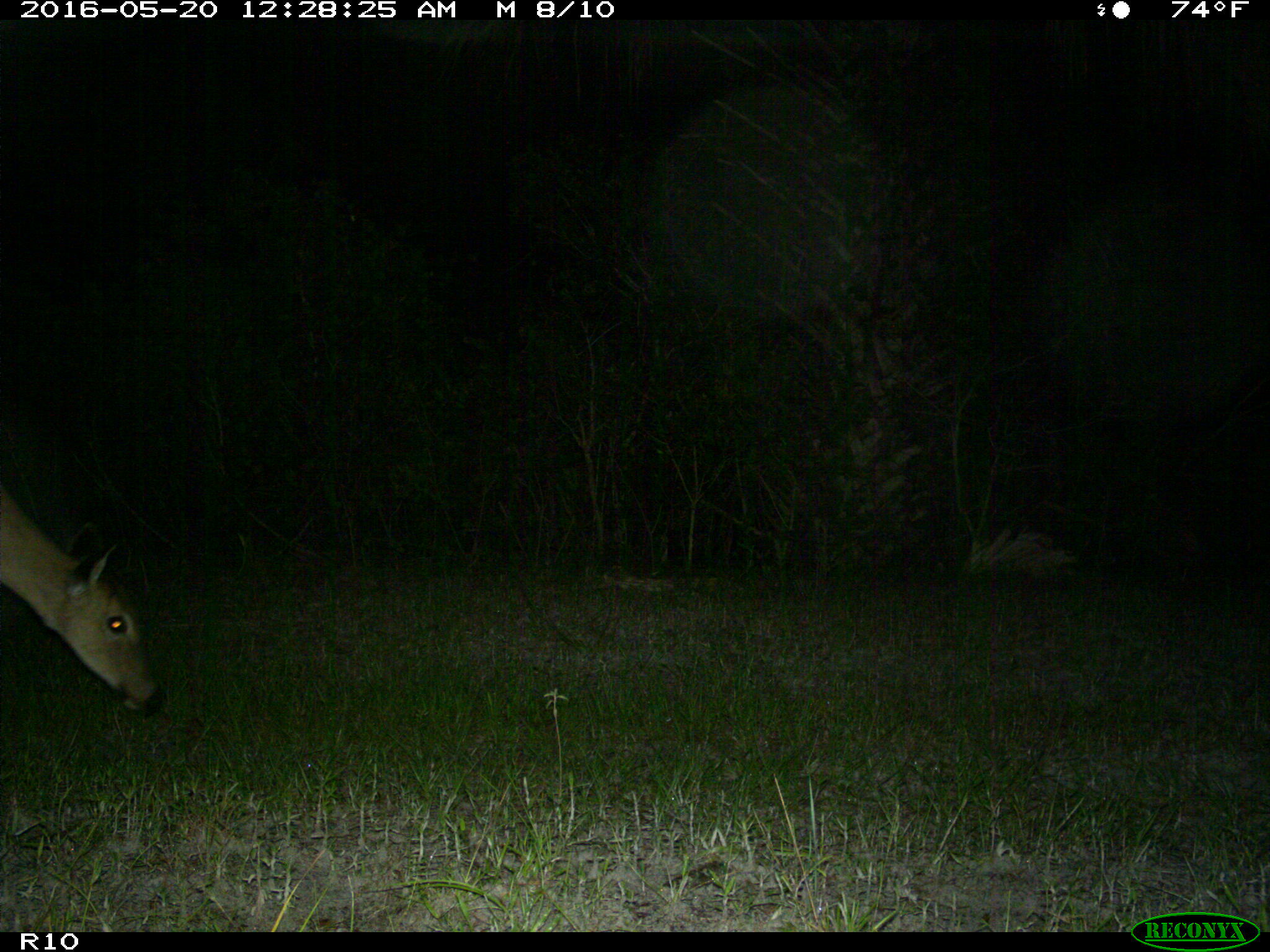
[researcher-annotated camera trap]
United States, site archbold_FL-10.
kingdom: Animalia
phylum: Chordata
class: Mammalia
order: Artiodactyla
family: Cervidae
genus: Odocoileus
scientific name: Odocoileus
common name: deer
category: unidentified deer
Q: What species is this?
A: Unidentified deer (deer) (Odocoileus).